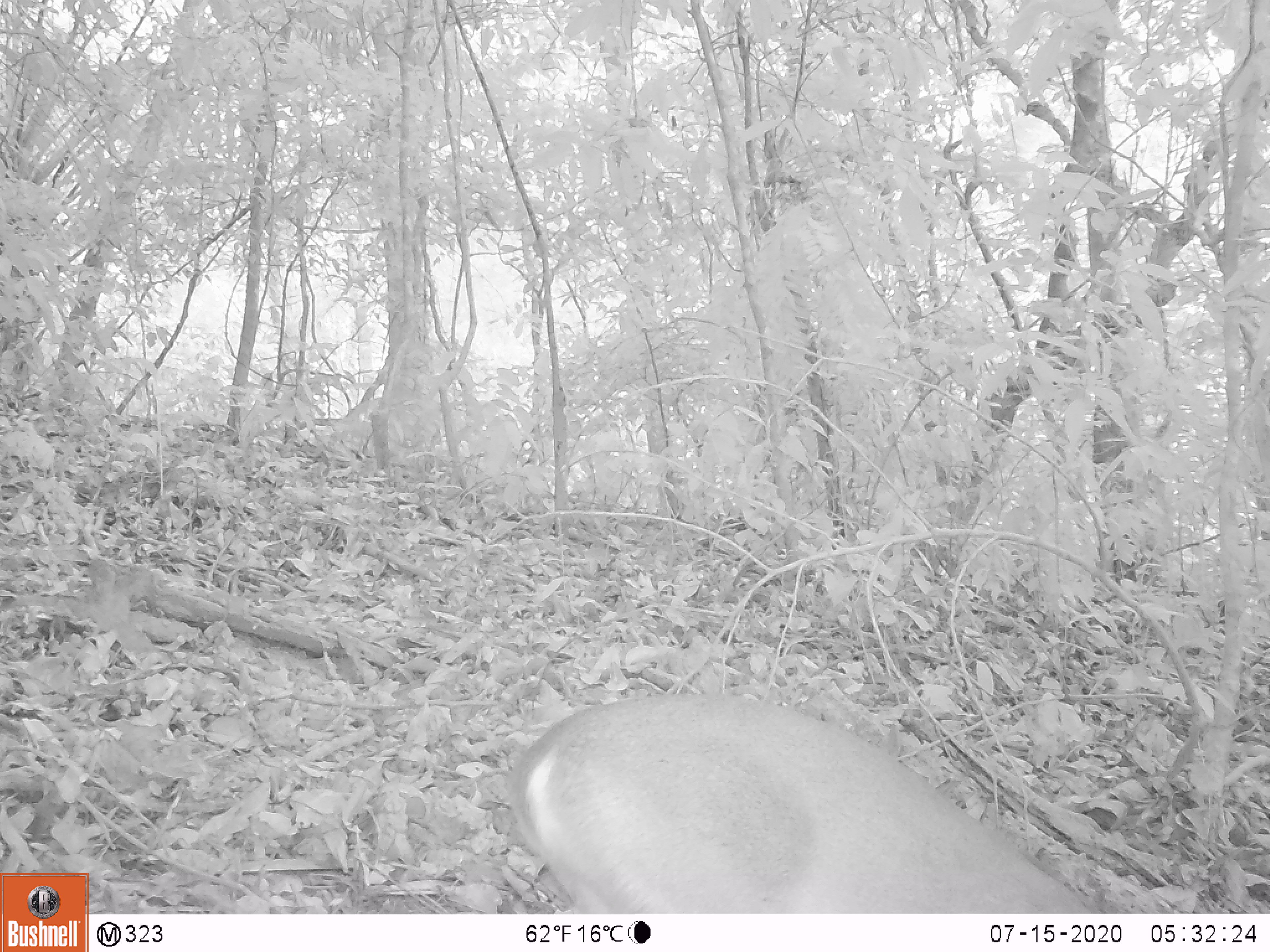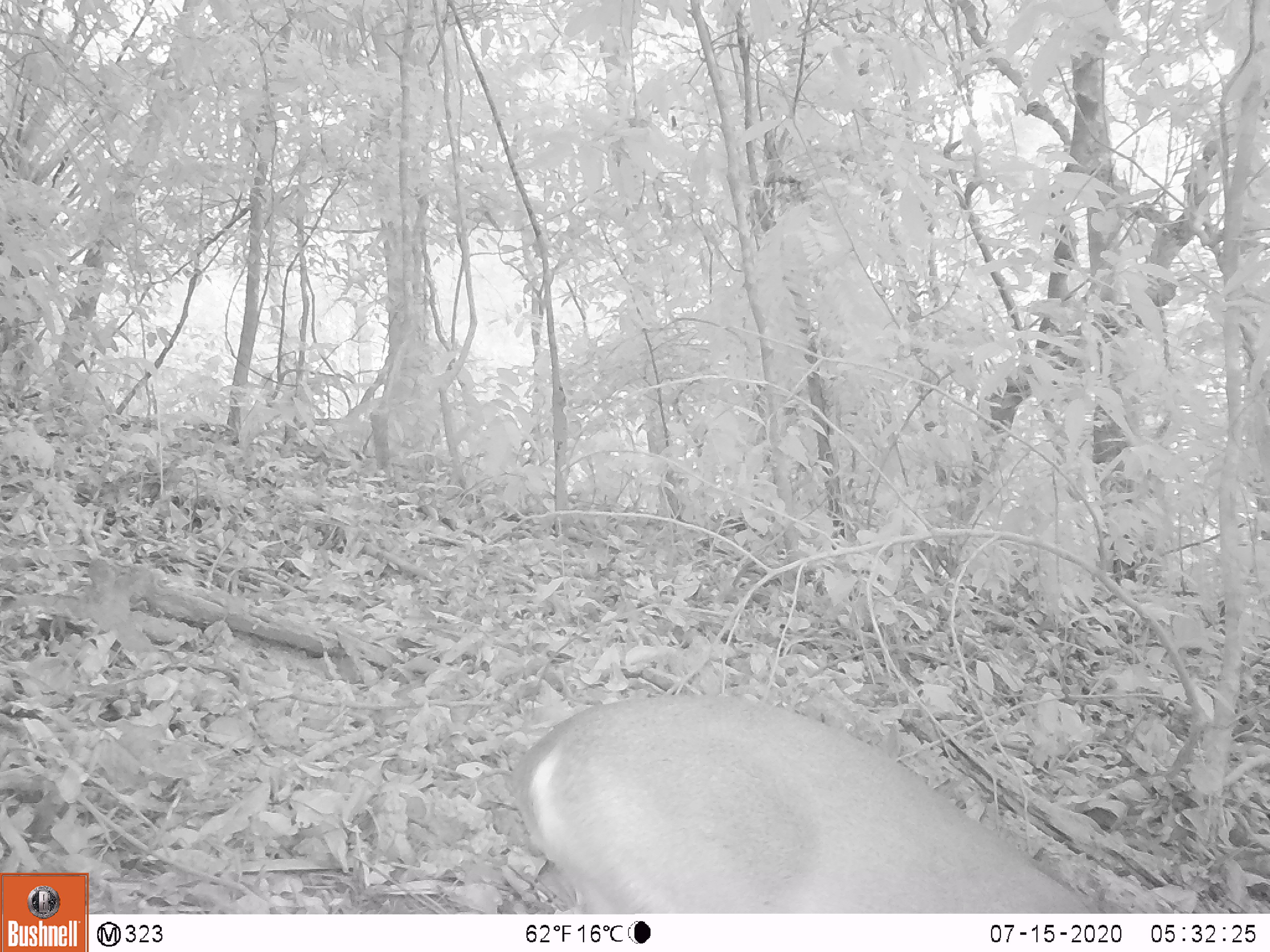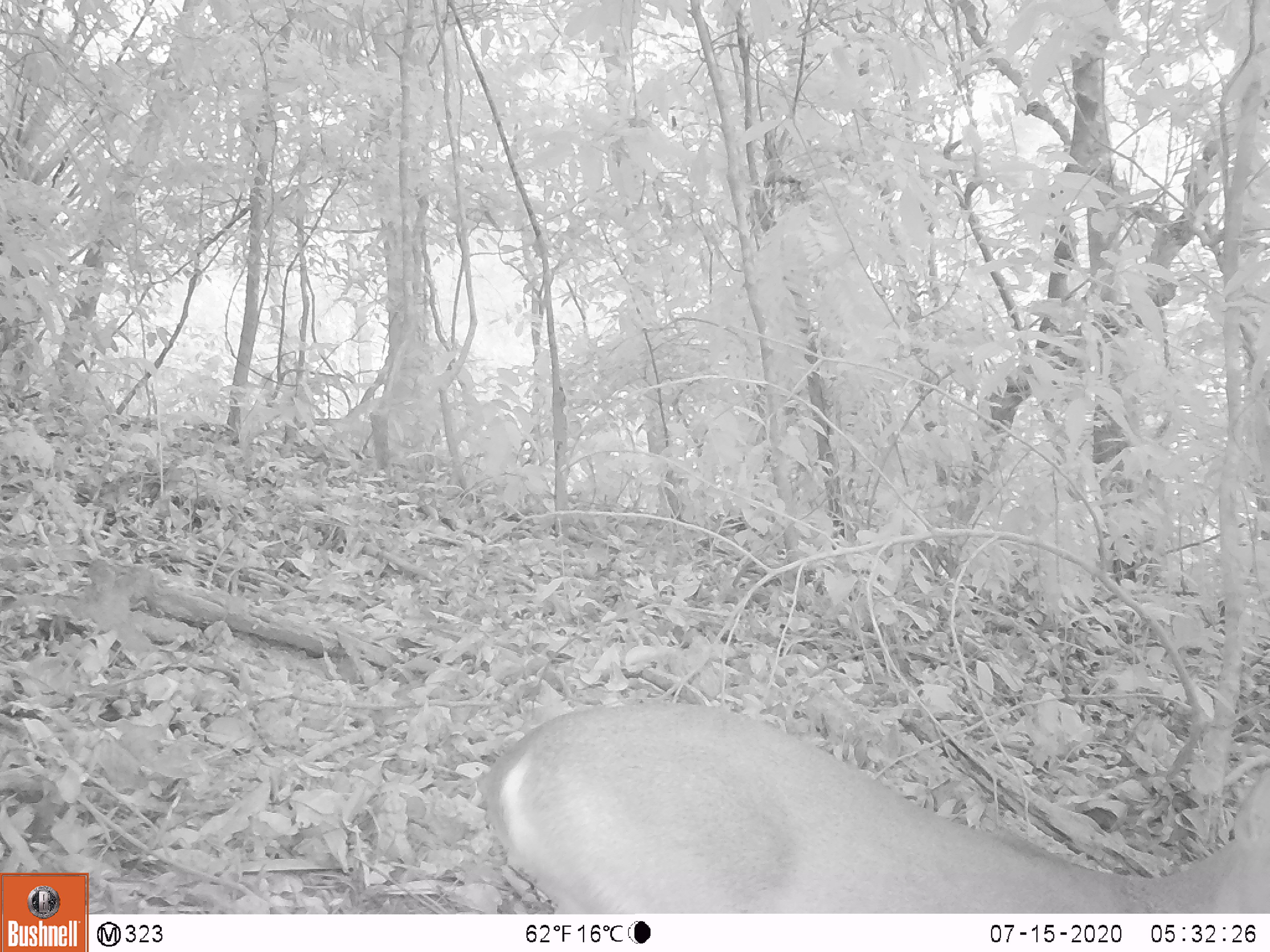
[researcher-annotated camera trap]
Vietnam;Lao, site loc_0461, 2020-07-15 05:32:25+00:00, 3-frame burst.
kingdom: Animalia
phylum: Chordata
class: Mammalia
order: Artiodactyla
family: Cervidae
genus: Muntiacus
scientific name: Muntiacus vuquangensis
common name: large-antlered muntjac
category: large antlered muntjac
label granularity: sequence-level